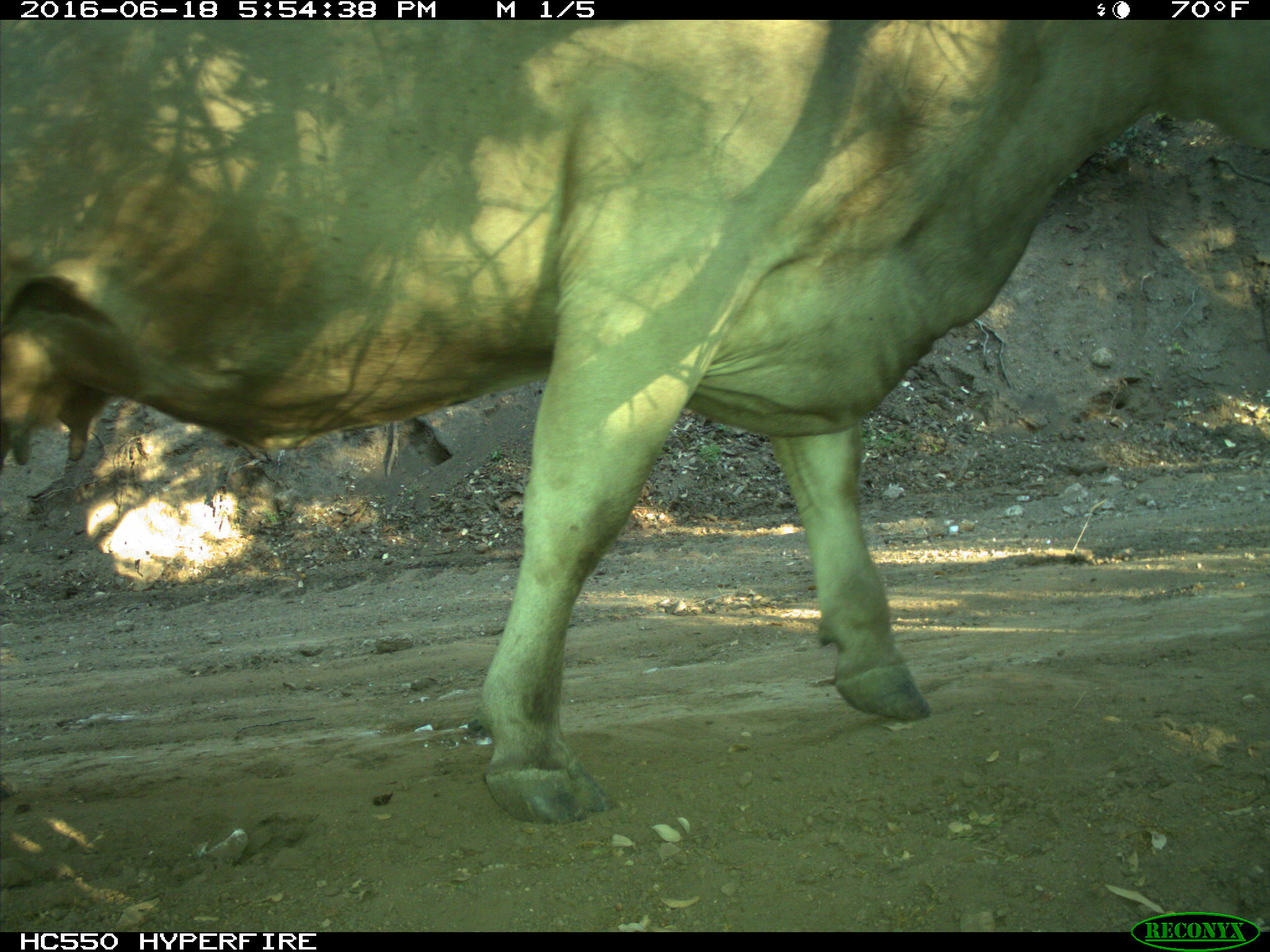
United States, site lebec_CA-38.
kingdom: Animalia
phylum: Chordata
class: Mammalia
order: Artiodactyla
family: Bovidae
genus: Bos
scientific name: Bos taurus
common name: domestic cow